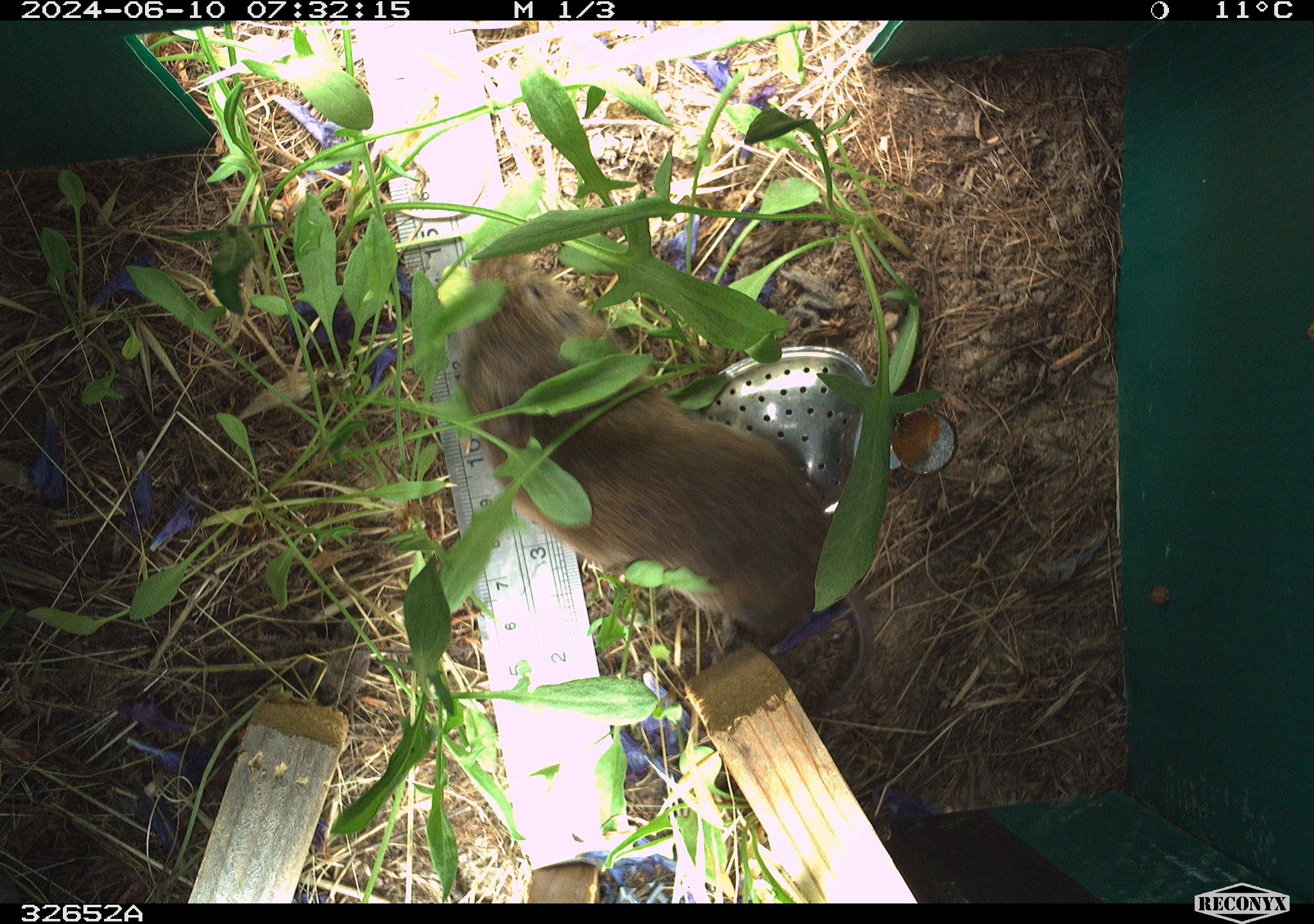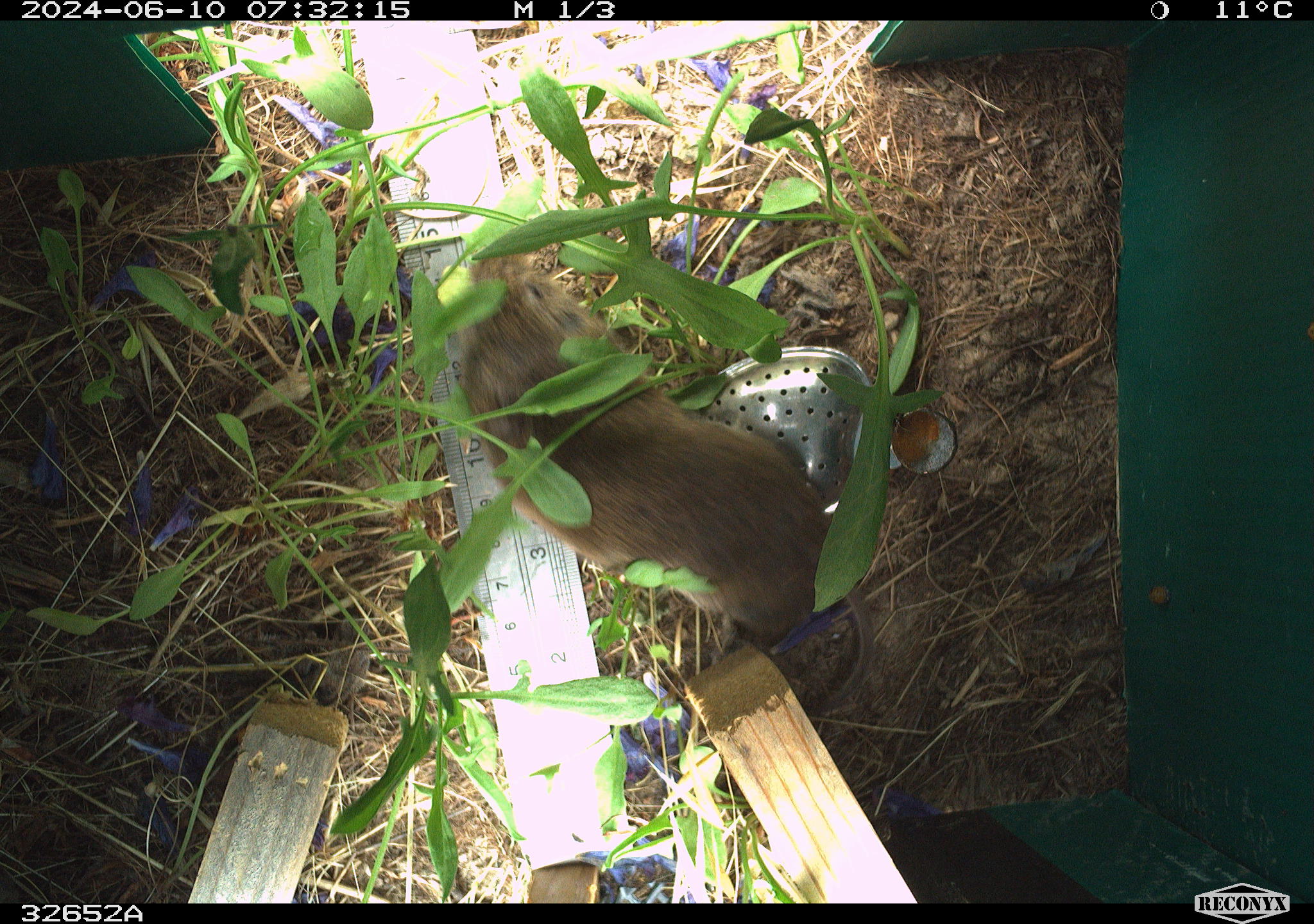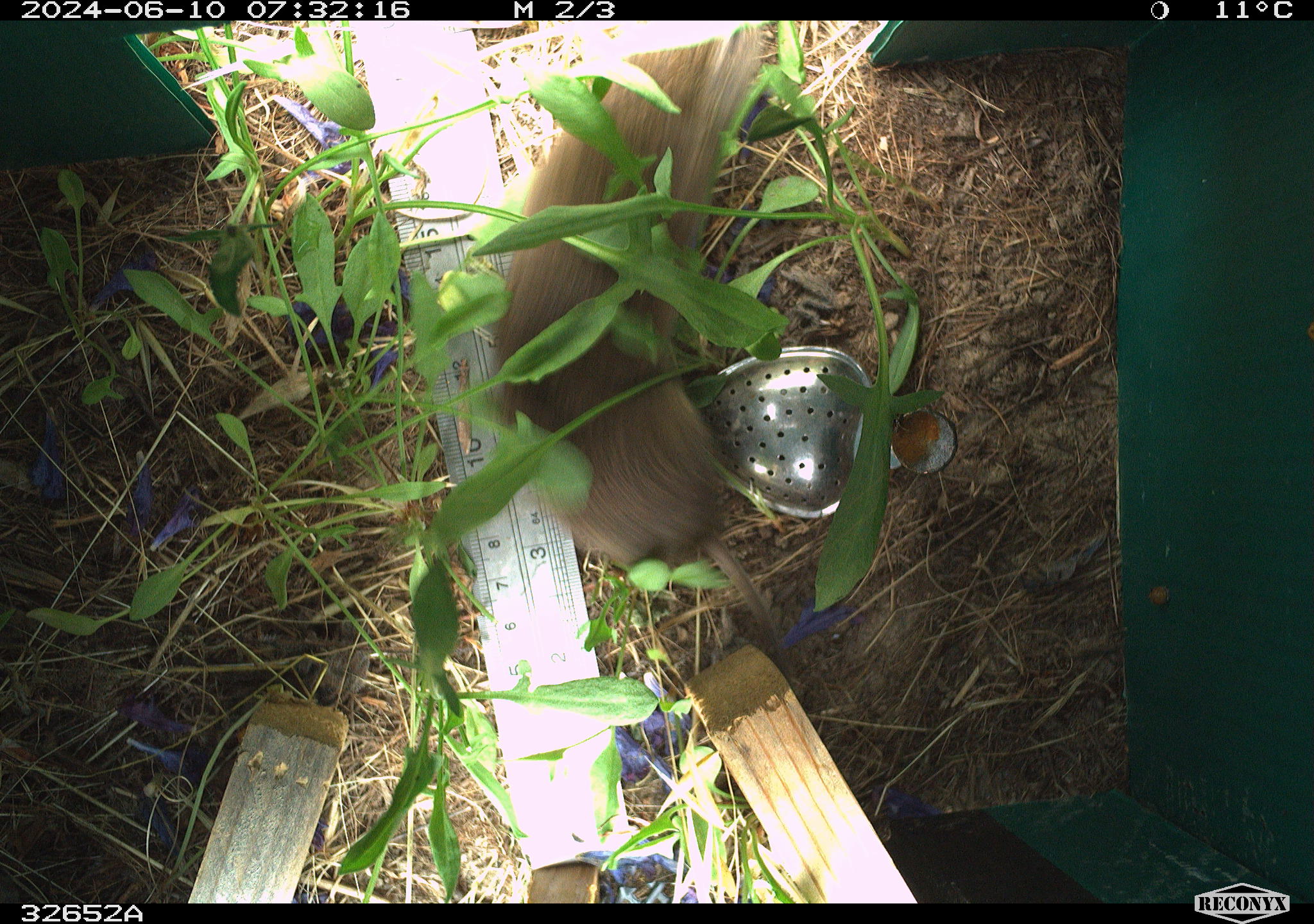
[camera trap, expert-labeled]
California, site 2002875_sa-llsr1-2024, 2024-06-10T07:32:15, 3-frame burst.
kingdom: Animalia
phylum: Chordata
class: Mammalia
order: Rodentia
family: Cricetidae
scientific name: Arvicolinae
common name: voles, lemmings, and muskrats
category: arvicolinae subfamily